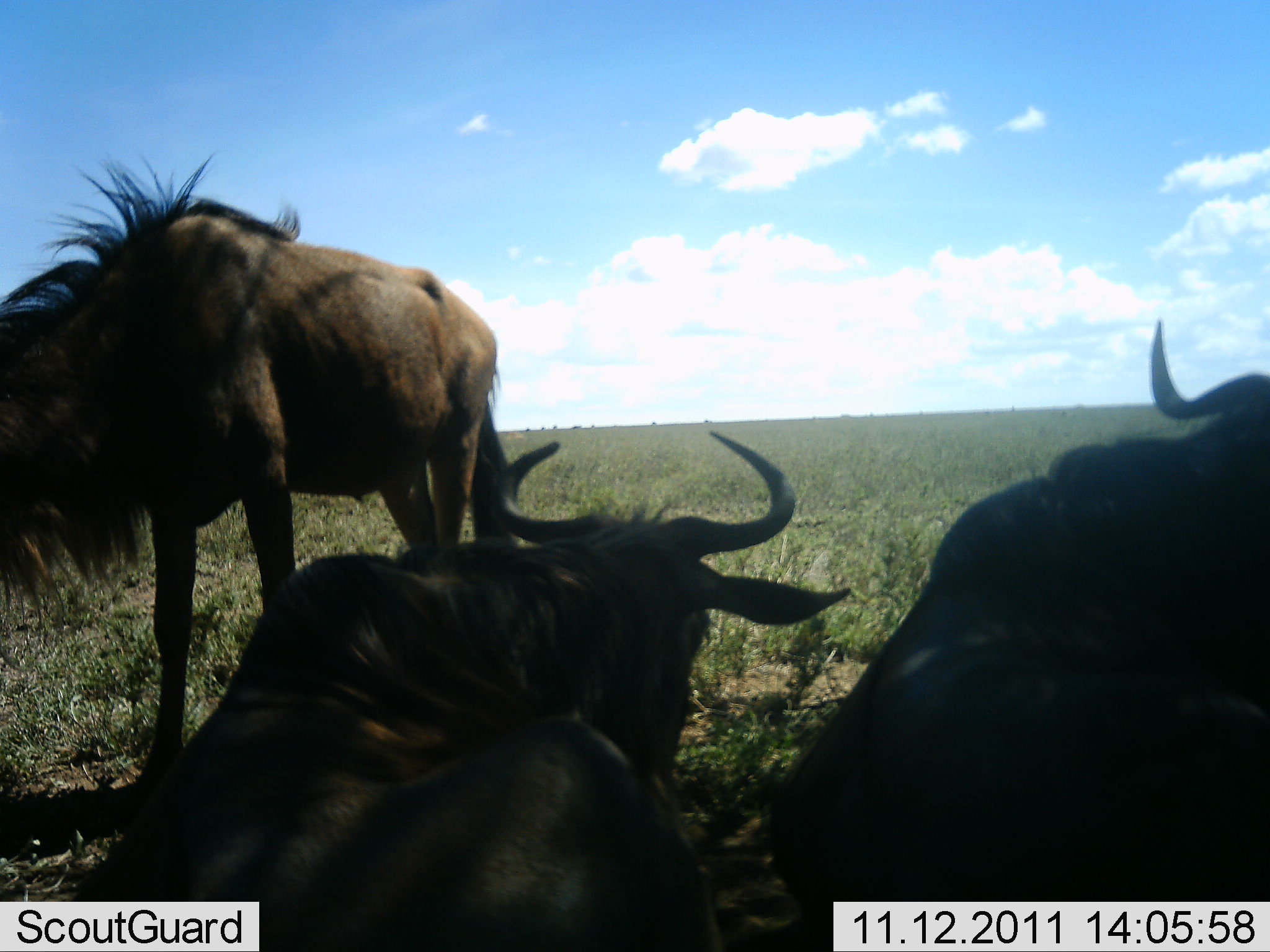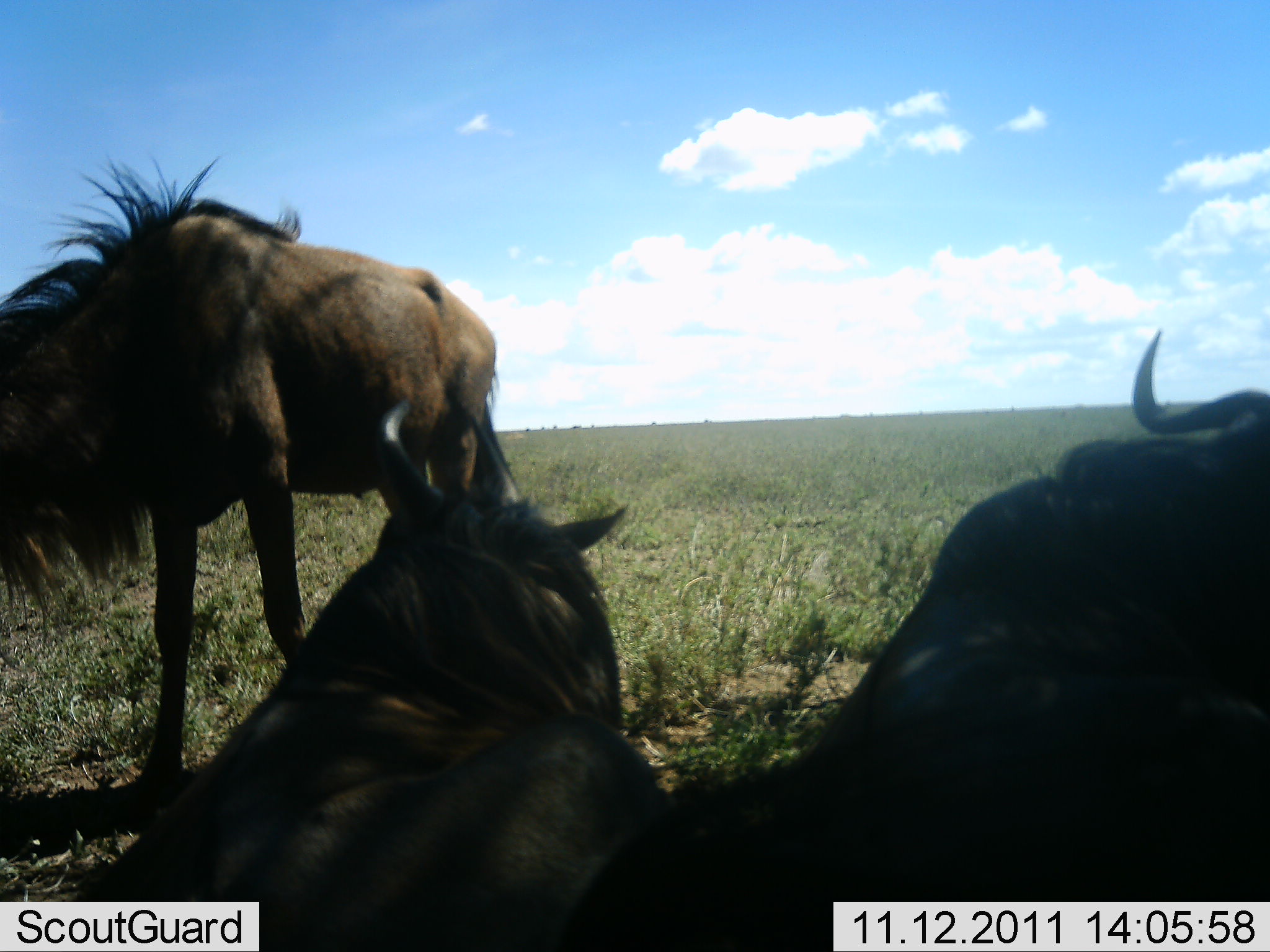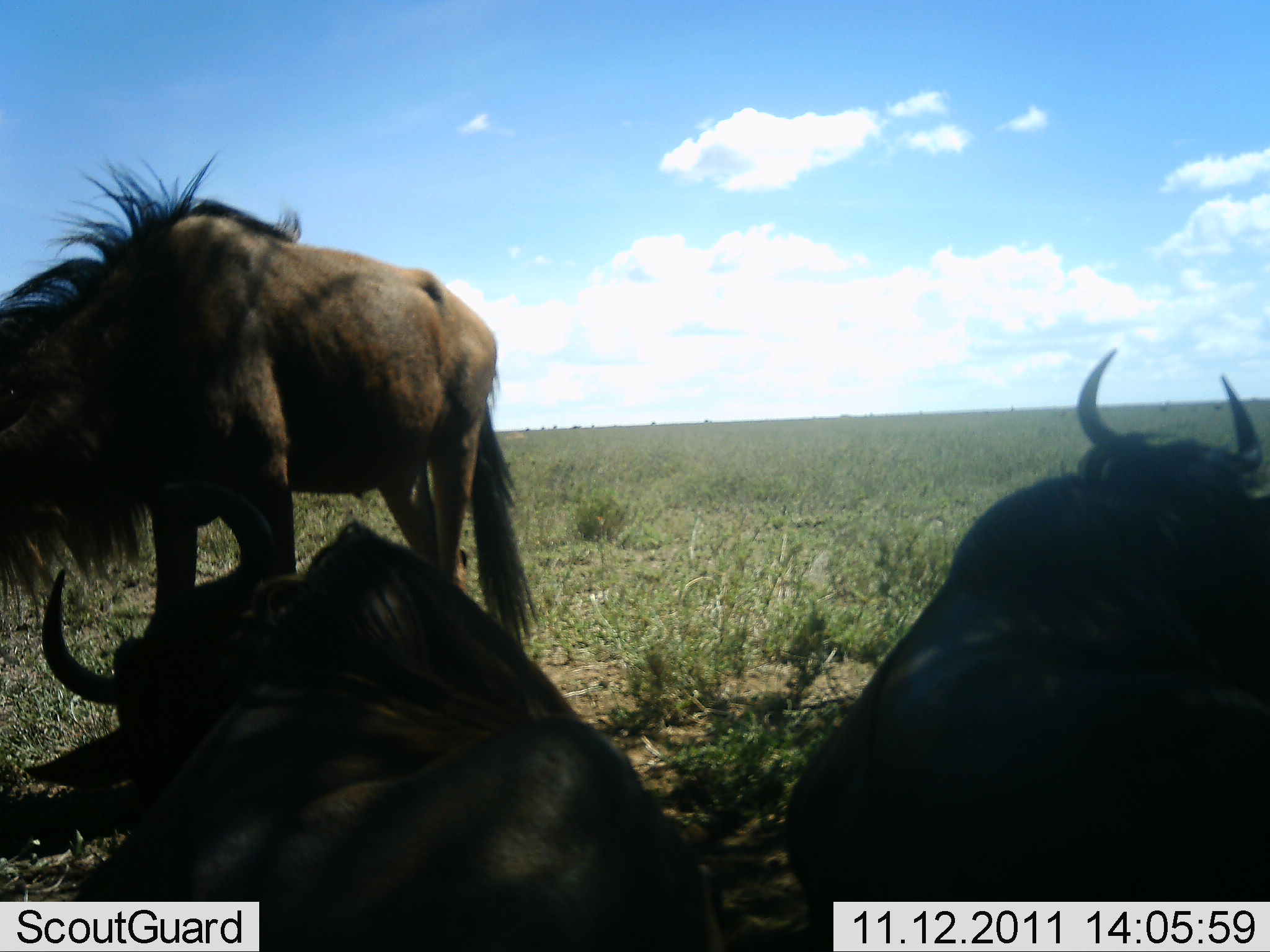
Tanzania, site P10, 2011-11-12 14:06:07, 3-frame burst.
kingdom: Animalia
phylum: Chordata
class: Mammalia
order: Artiodactyla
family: Bovidae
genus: Connochaetes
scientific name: Connochaetes taurinus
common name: blue wildebeest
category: wildebeest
Wildebeest (blue wildebeest) (Connochaetes taurinus), count 3. Behavior (volunteer vote fractions): standing 55%, resting 100%, moving 0%, interacting 18%. Young present (vote fraction): 0%. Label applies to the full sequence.